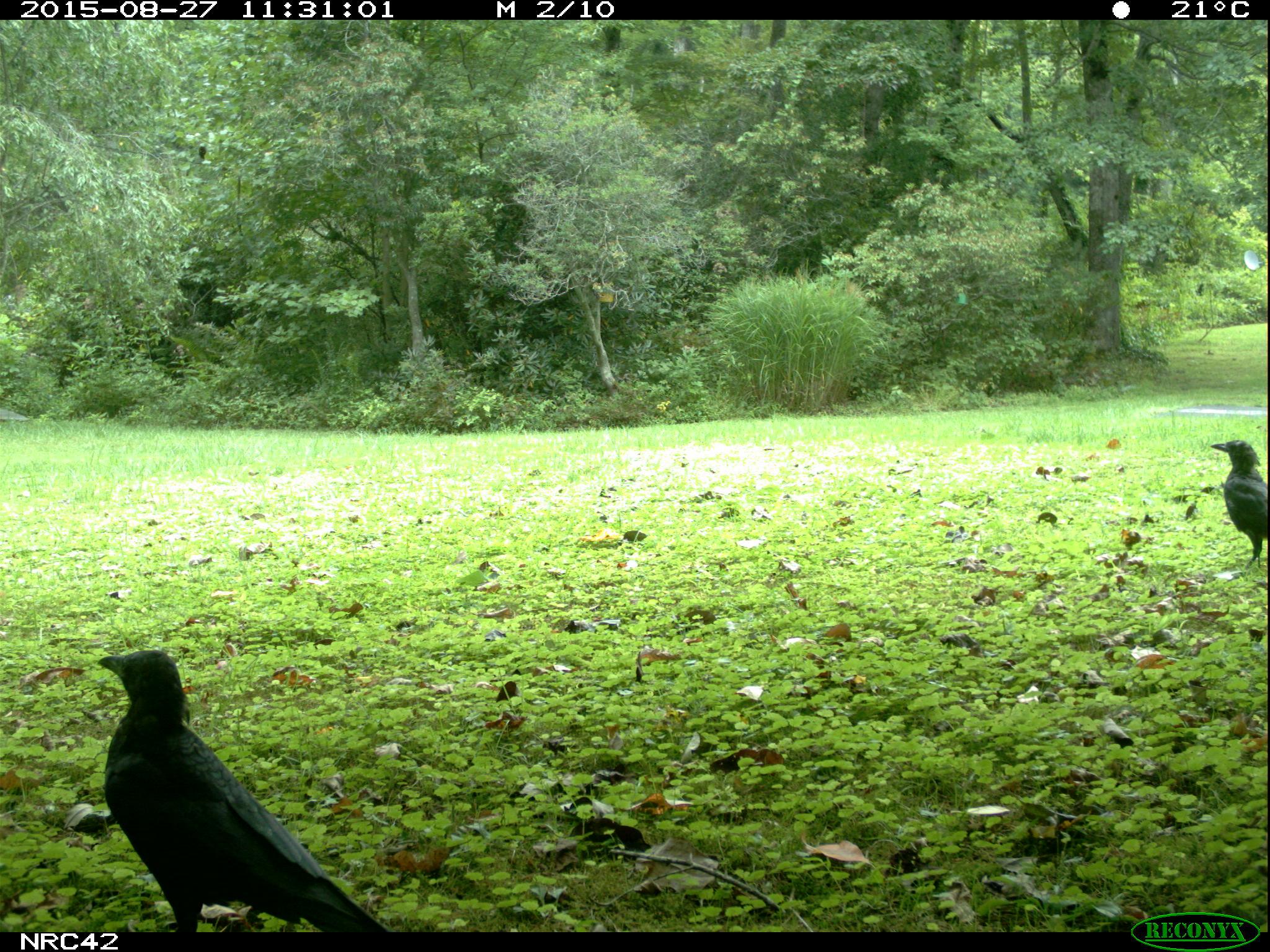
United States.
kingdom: Animalia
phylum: Chordata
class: Aves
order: Passeriformes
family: Corvidae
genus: Corvus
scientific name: Corvus brachyrhynchos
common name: american crow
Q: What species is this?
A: American Crow (Corvus brachyrhynchos).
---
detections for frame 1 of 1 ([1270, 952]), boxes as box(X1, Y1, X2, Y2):
American Crow: box(65, 634, 393, 929); box(1200, 427, 1265, 564)